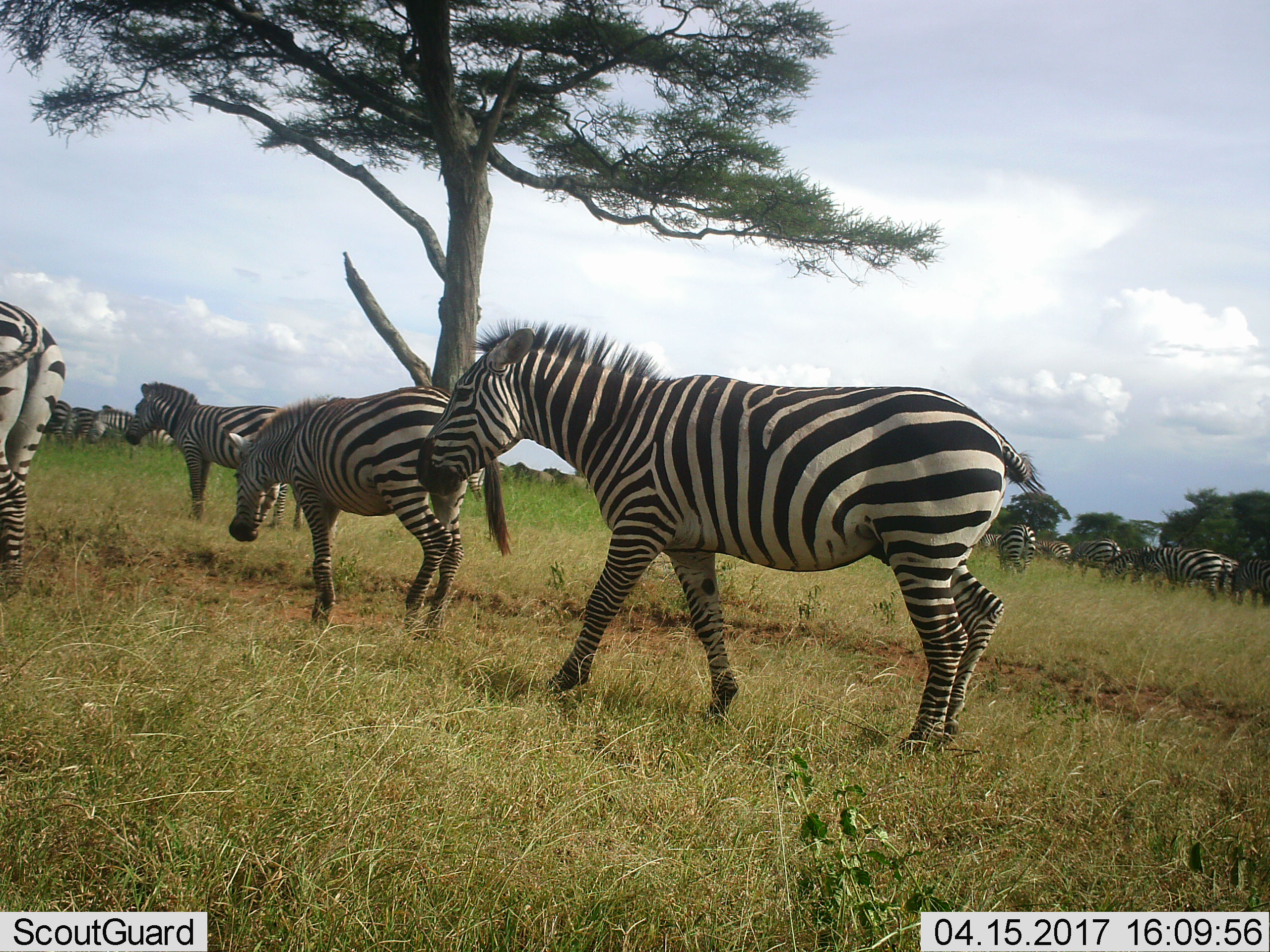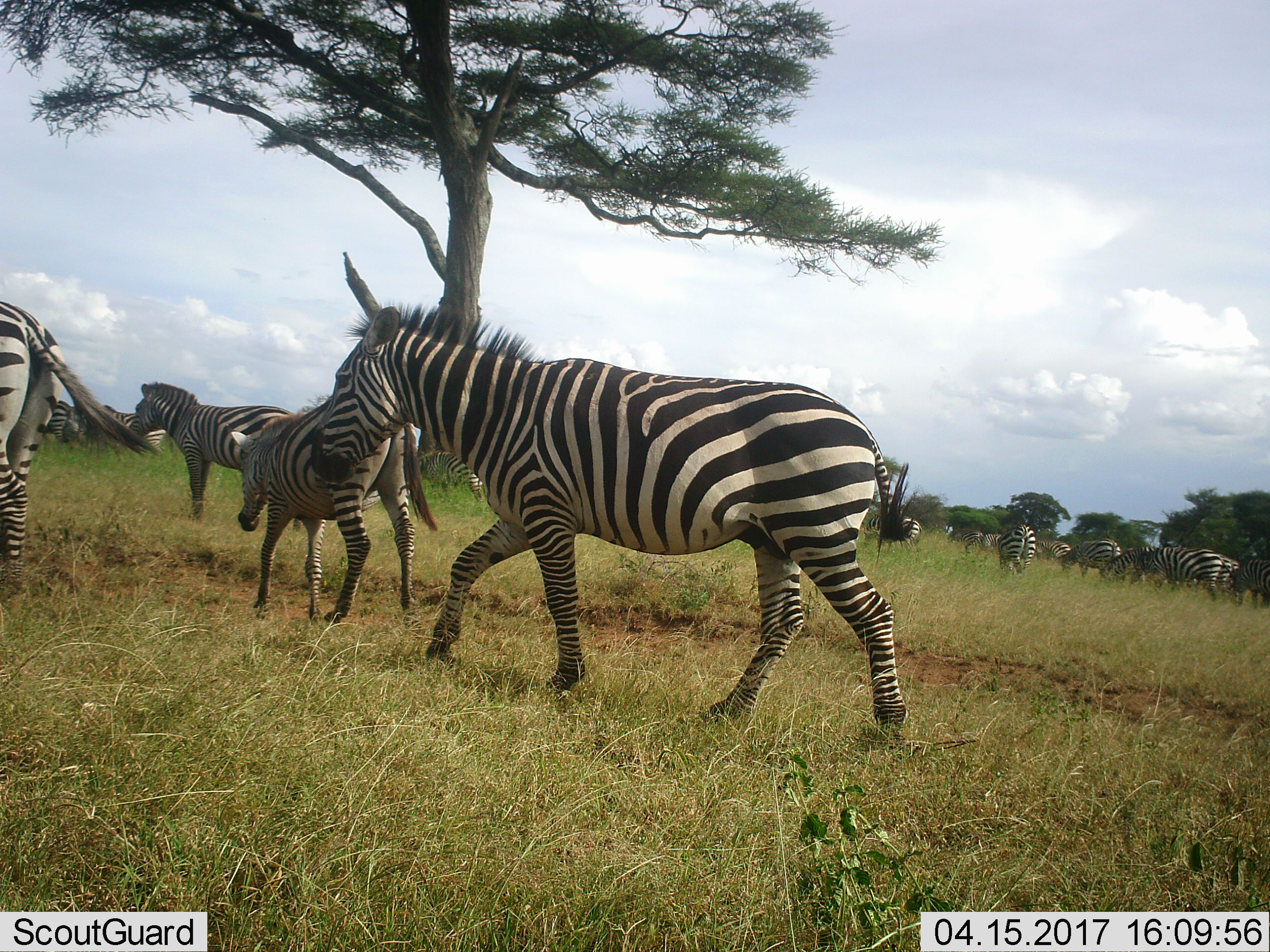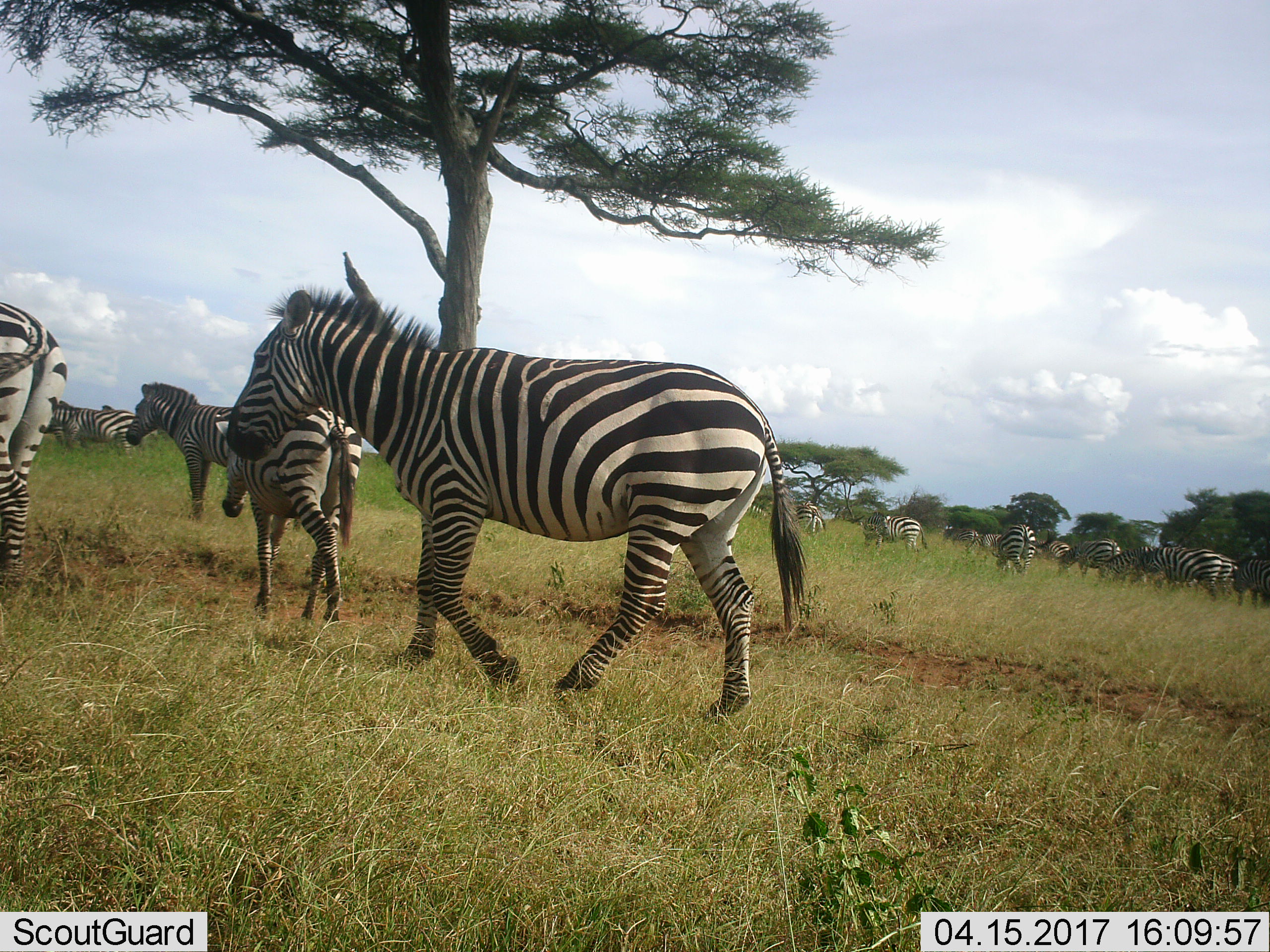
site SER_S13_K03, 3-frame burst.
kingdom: Animalia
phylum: Chordata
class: Mammalia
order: Perissodactyla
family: Equidae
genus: Equus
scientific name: Equus quagga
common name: plains zebra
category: zebraplains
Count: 11-50.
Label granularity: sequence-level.